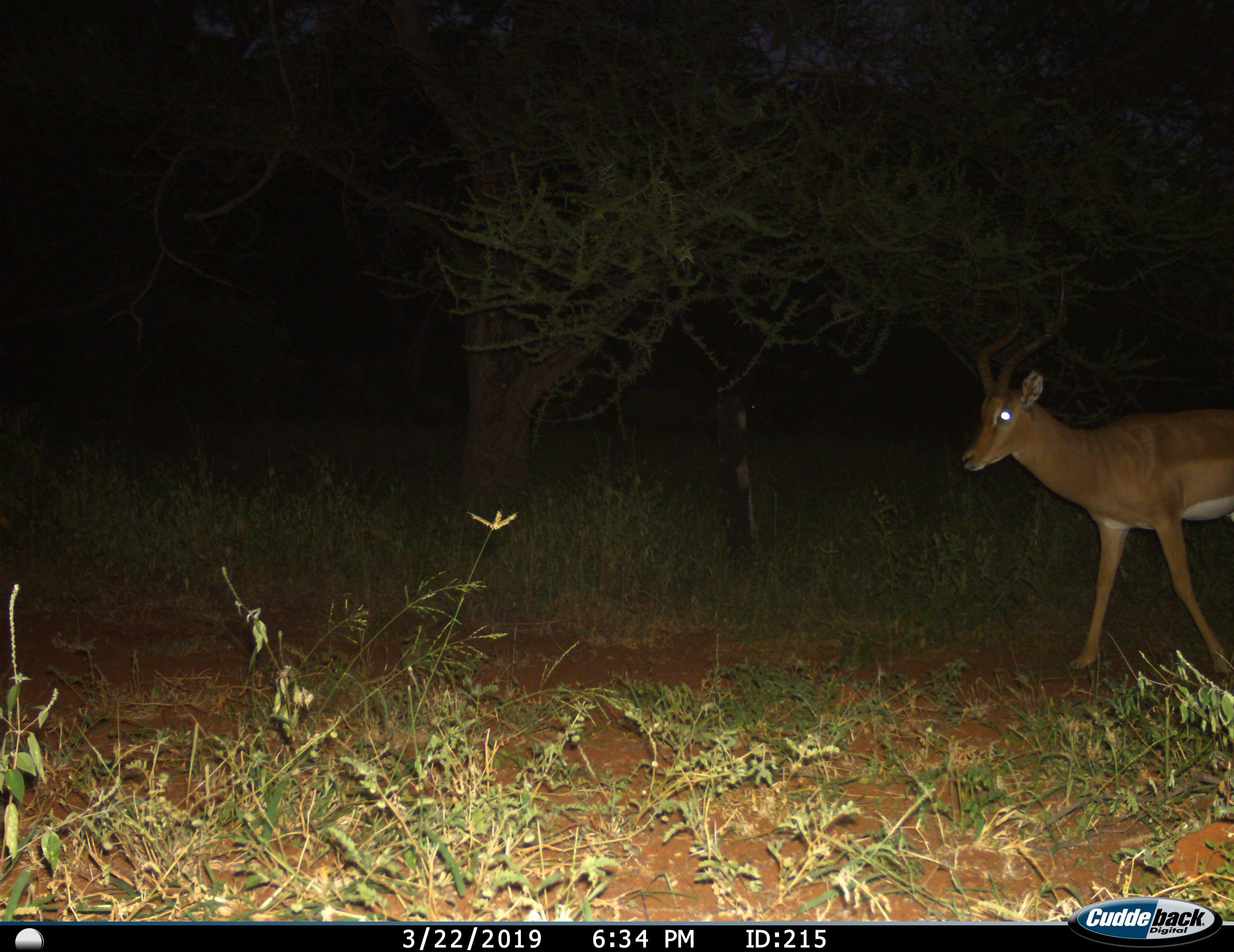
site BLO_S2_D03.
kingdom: Animalia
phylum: Chordata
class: Mammalia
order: Artiodactyla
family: Bovidae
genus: Aepyceros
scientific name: Aepyceros melampus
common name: impala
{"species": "impala (Aepyceros melampus)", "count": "1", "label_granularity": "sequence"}